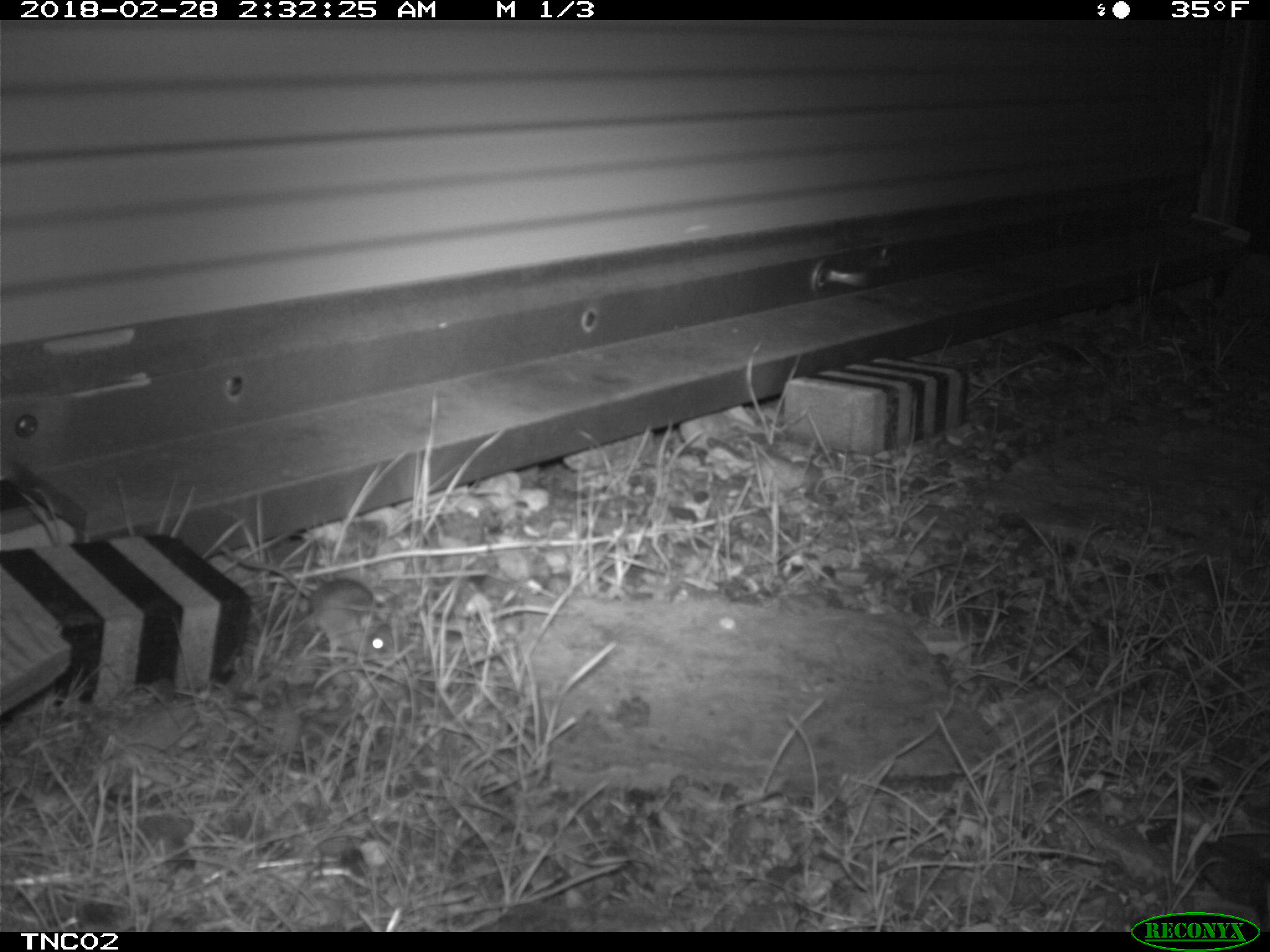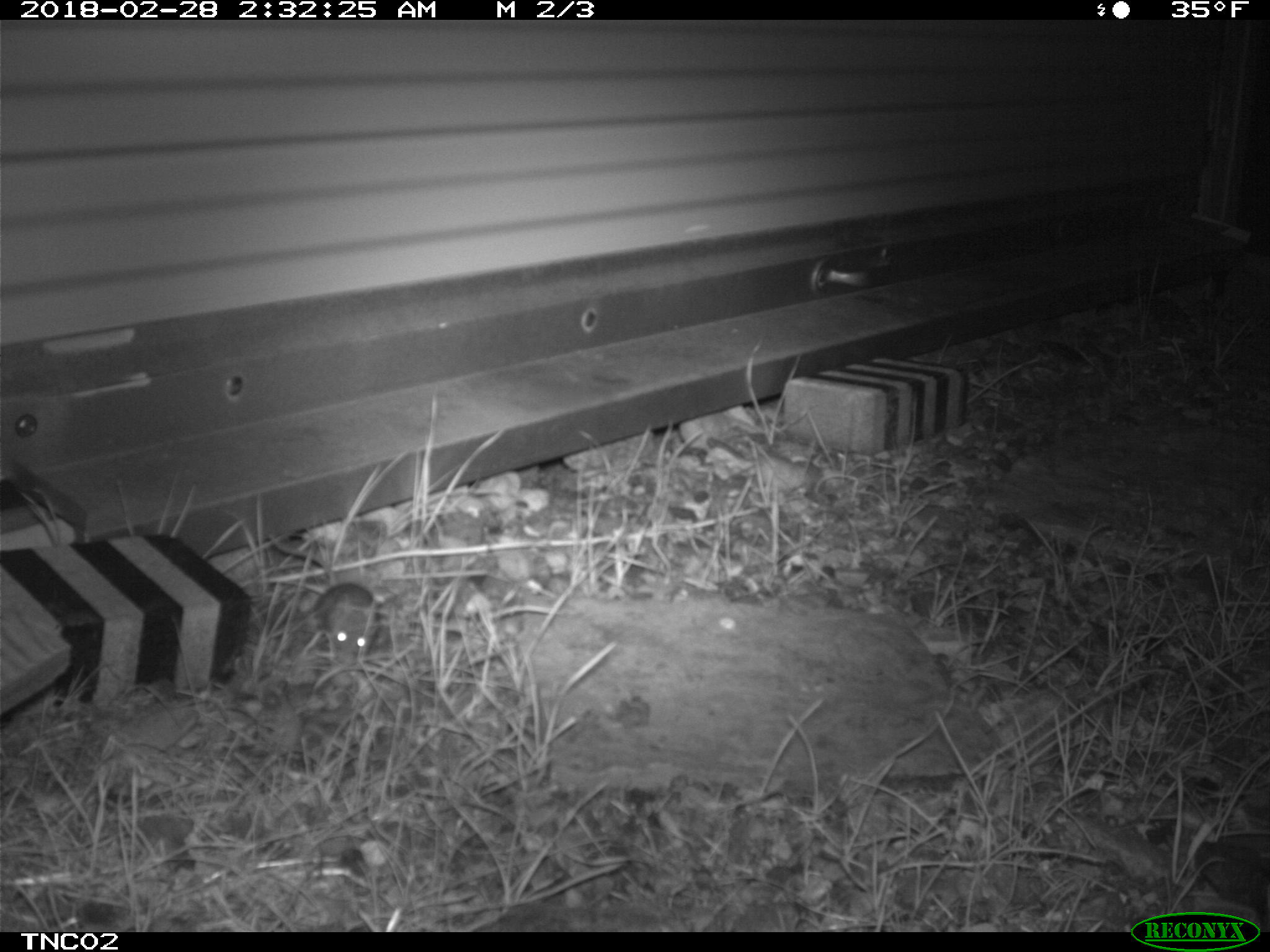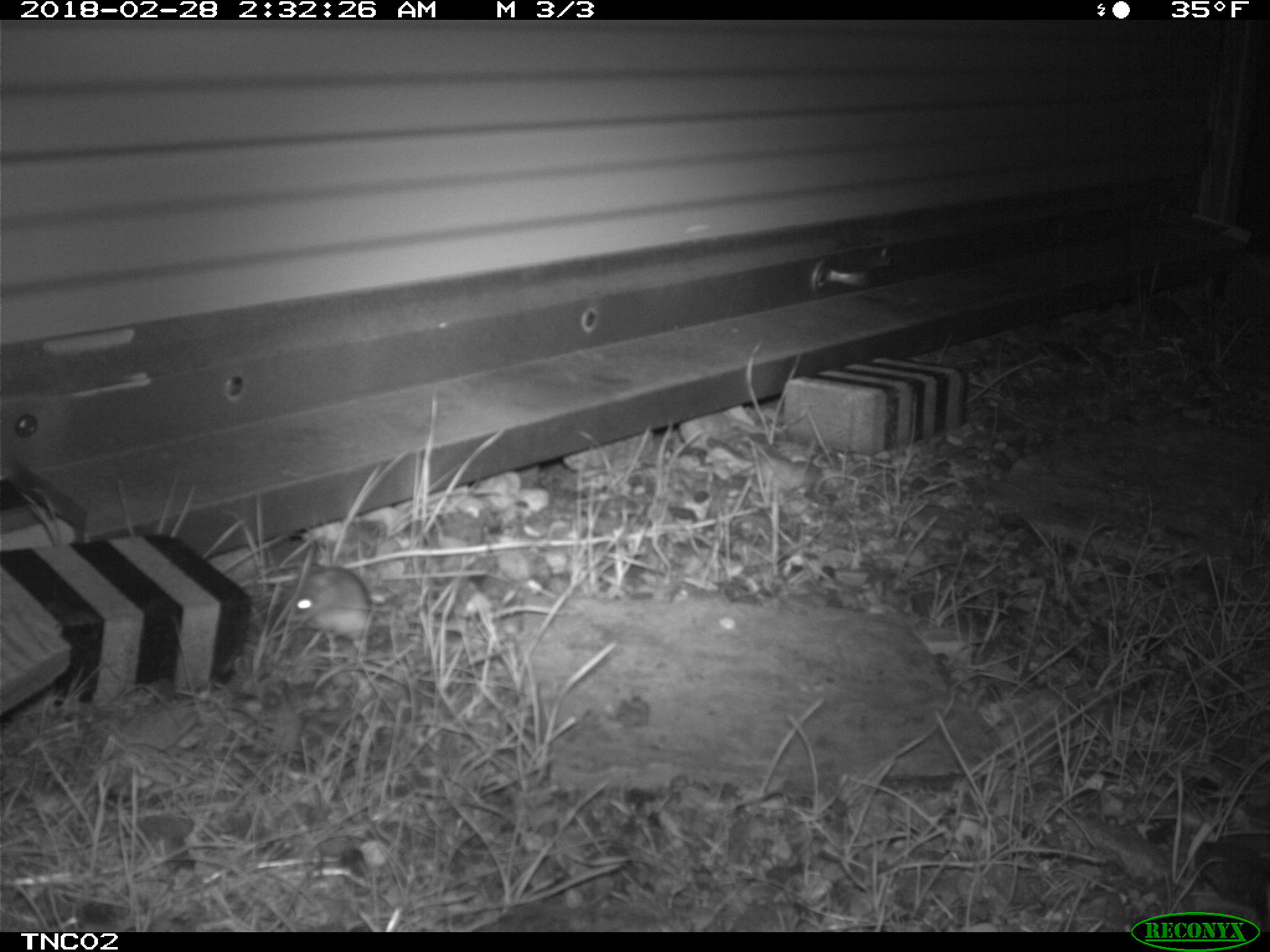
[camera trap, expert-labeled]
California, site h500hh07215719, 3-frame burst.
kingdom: Animalia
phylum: Chordata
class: Mammalia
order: Rodentia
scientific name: Rodentia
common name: rodent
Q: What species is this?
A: Rodent (Rodentia).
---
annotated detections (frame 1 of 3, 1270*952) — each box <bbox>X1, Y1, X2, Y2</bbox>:
rodent: <bbox>219, 545, 395, 661</bbox>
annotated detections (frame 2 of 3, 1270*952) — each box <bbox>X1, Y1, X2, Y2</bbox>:
rodent: <bbox>268, 532, 380, 664</bbox>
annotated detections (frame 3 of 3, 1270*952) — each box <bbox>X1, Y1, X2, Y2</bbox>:
rodent: <bbox>286, 565, 371, 648</bbox>